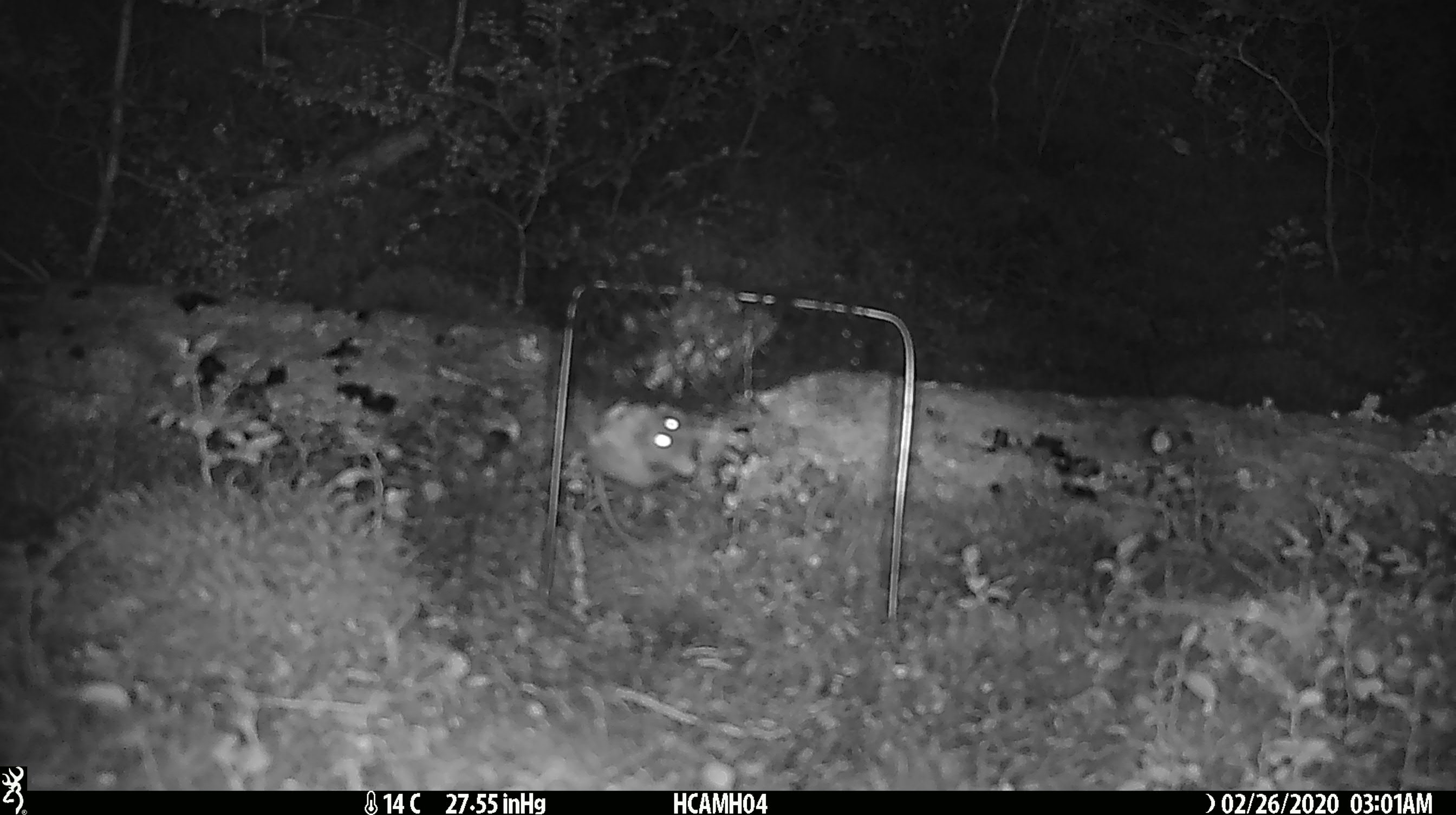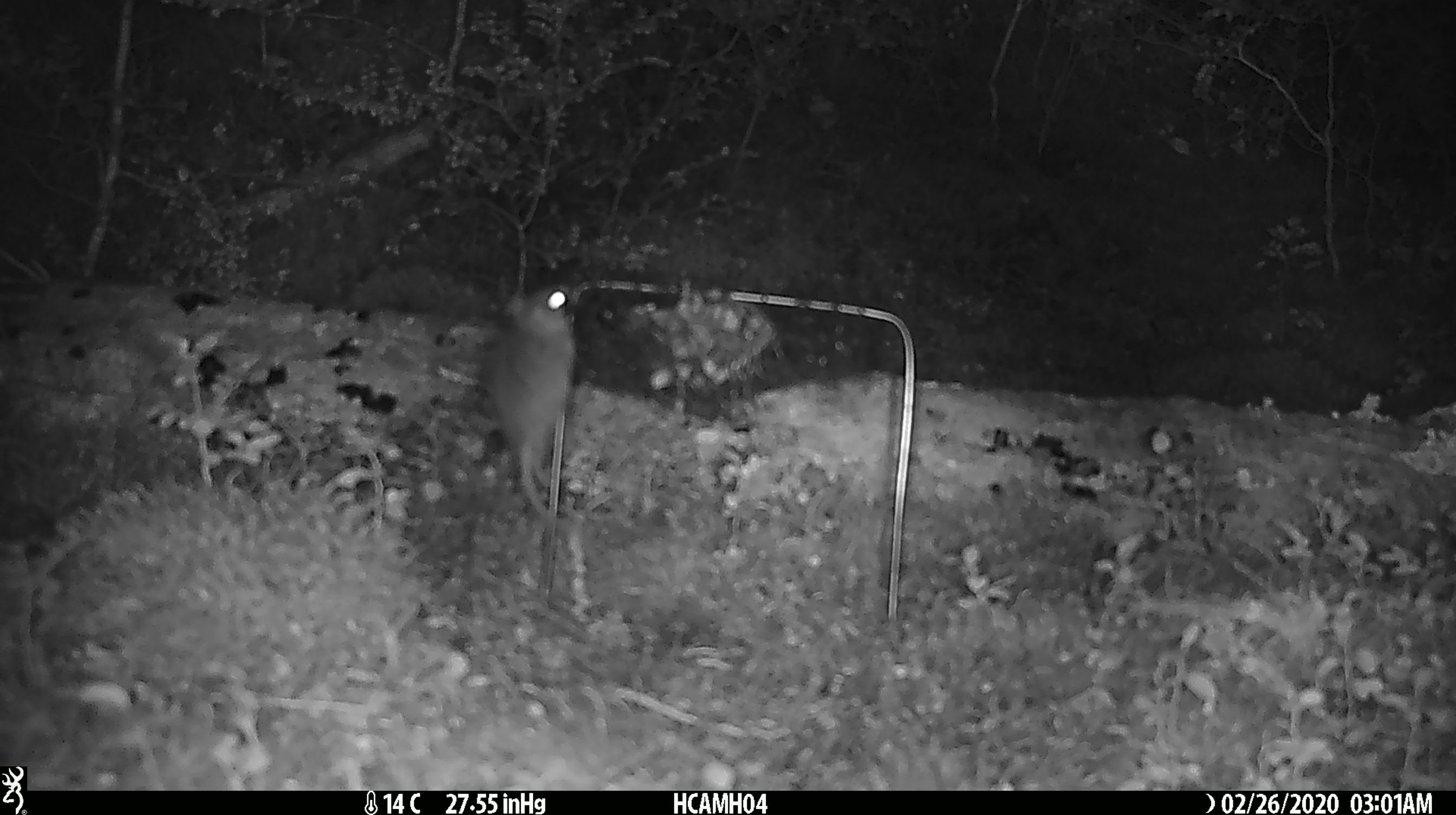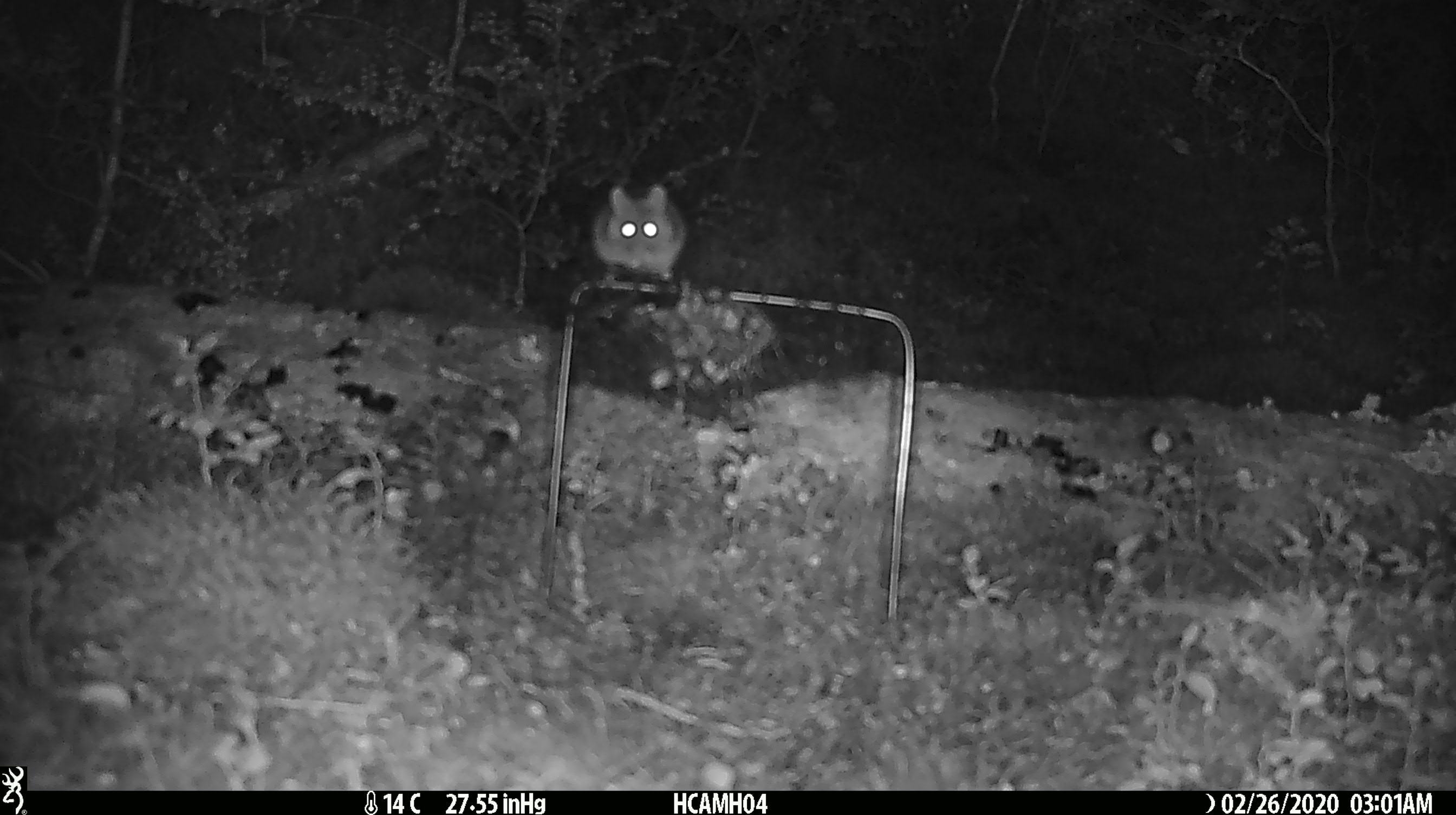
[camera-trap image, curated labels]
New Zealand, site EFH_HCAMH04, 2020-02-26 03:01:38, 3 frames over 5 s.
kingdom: Animalia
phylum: Chordata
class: Mammalia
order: Rodentia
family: Muridae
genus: Mus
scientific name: Mus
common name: mouse